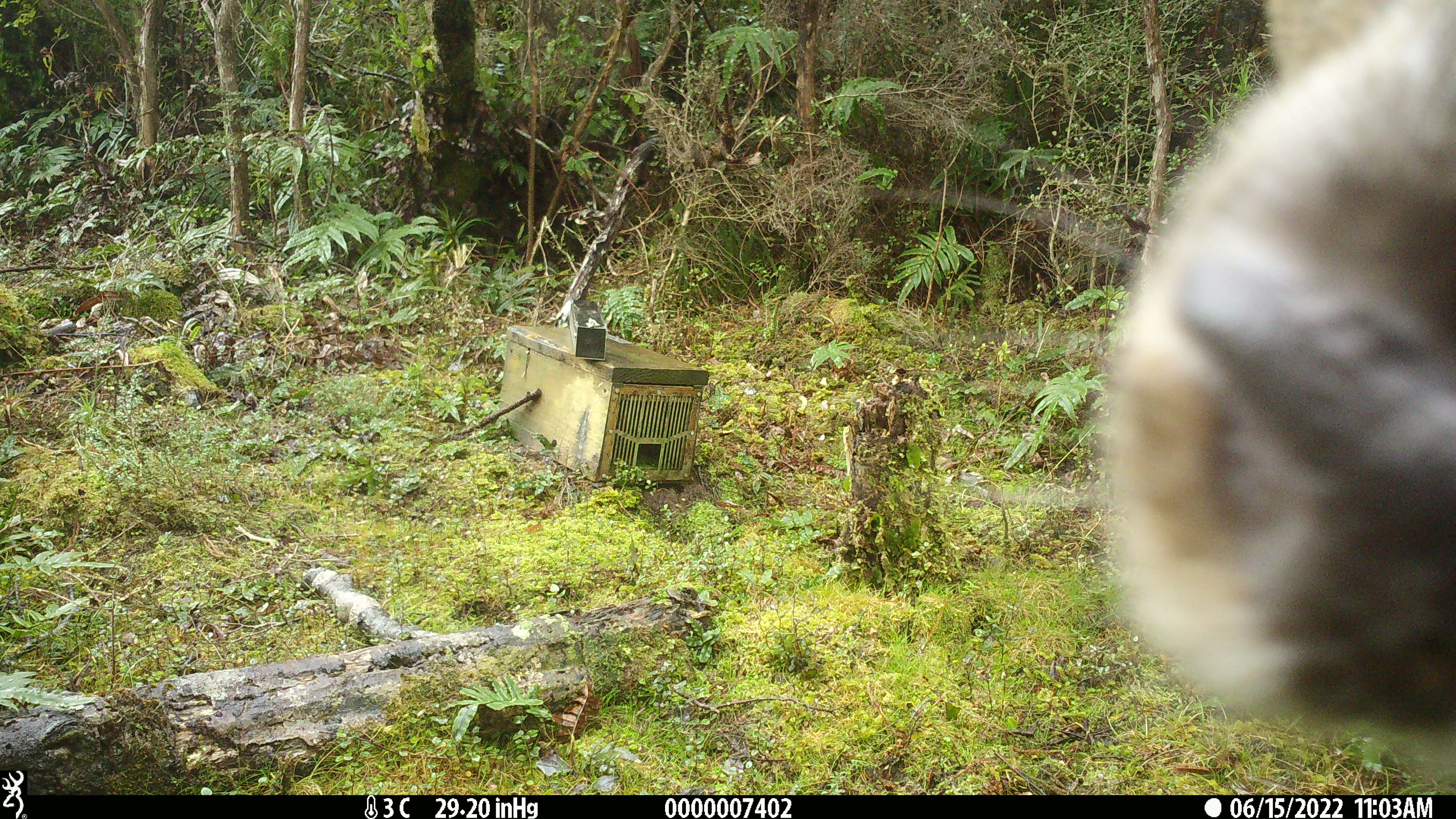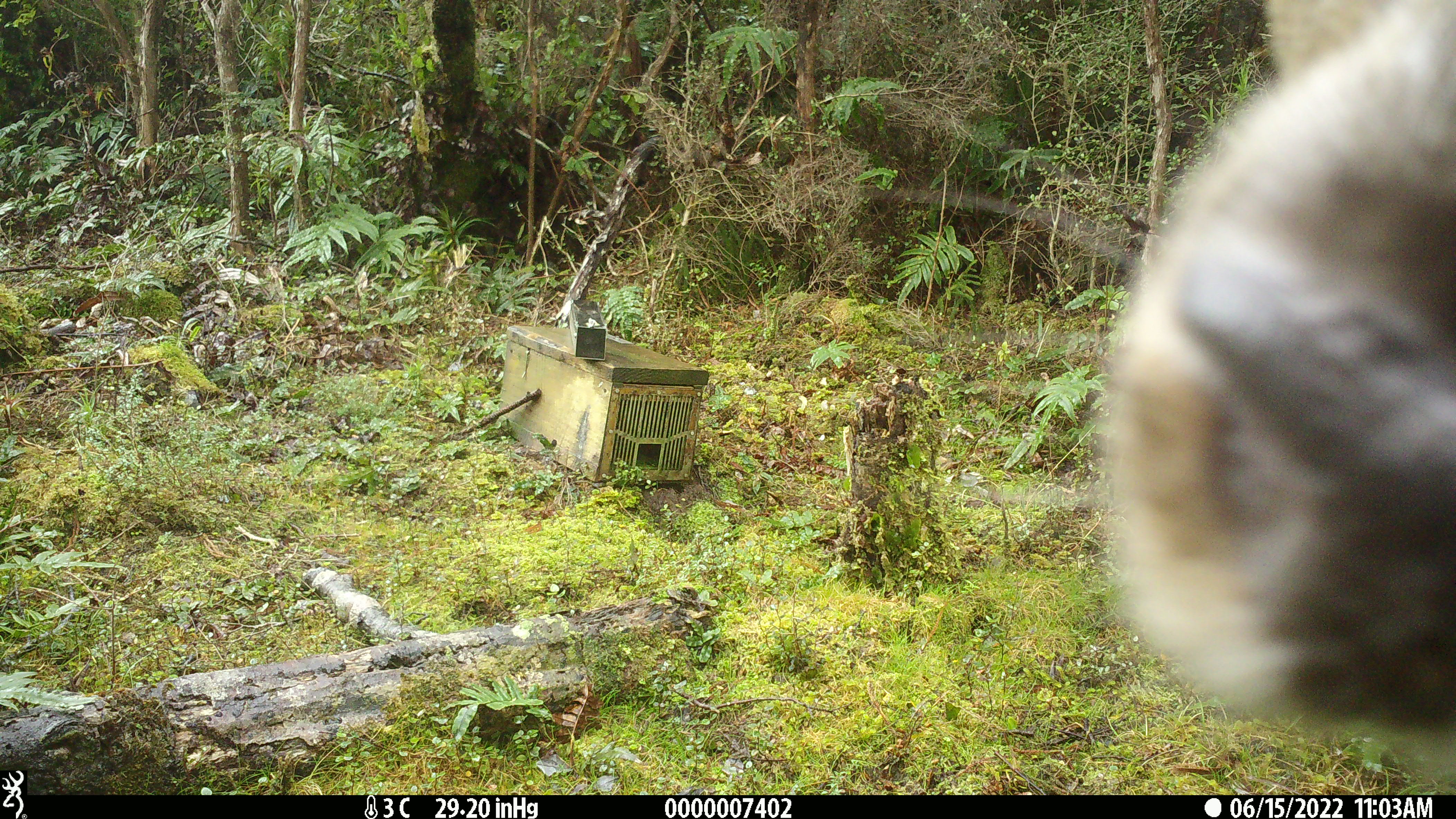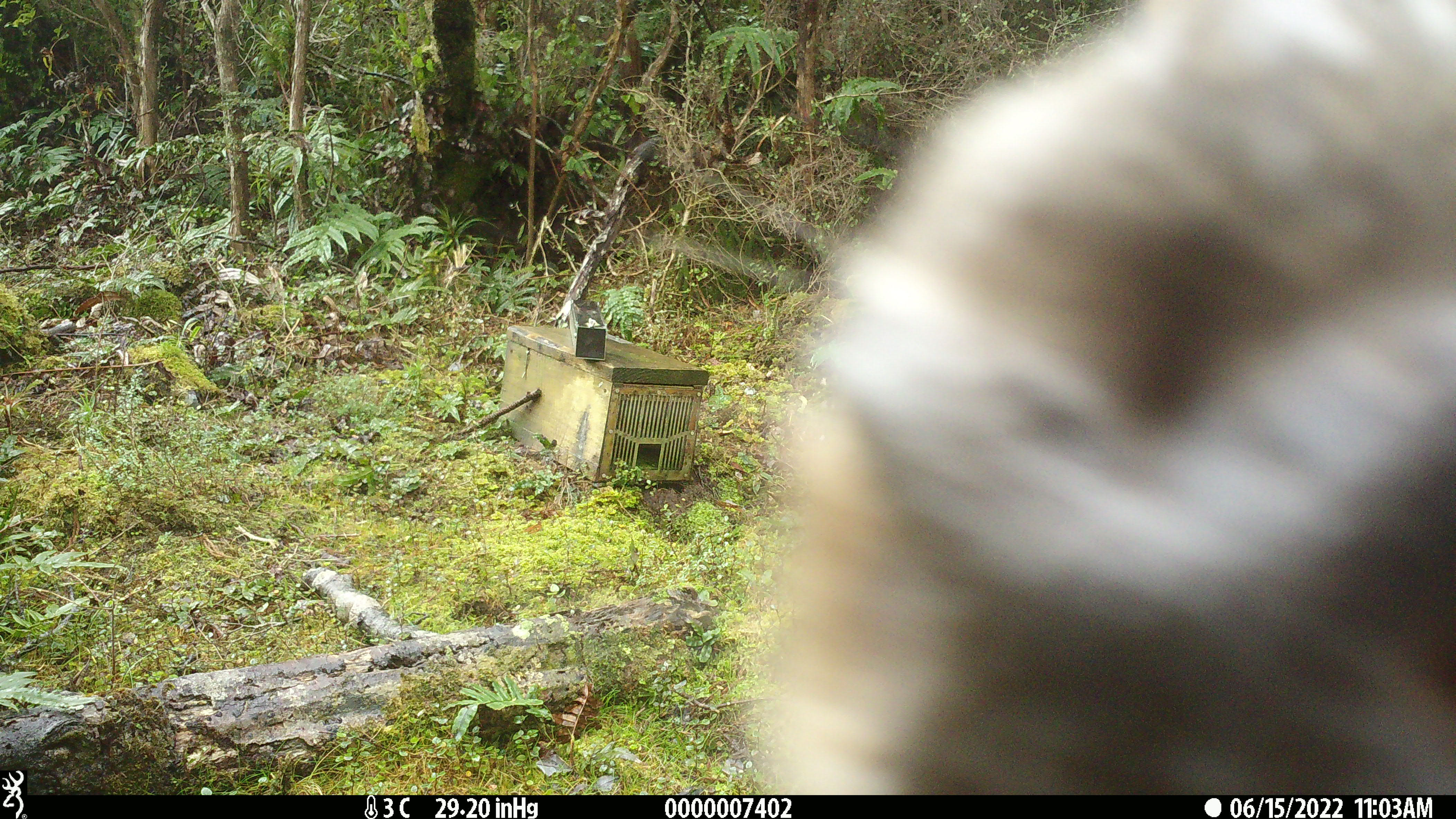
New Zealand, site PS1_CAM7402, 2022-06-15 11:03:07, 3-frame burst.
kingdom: Animalia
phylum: Chordata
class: Mammalia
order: Artiodactyla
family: Cervidae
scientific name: Cervidae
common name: deer